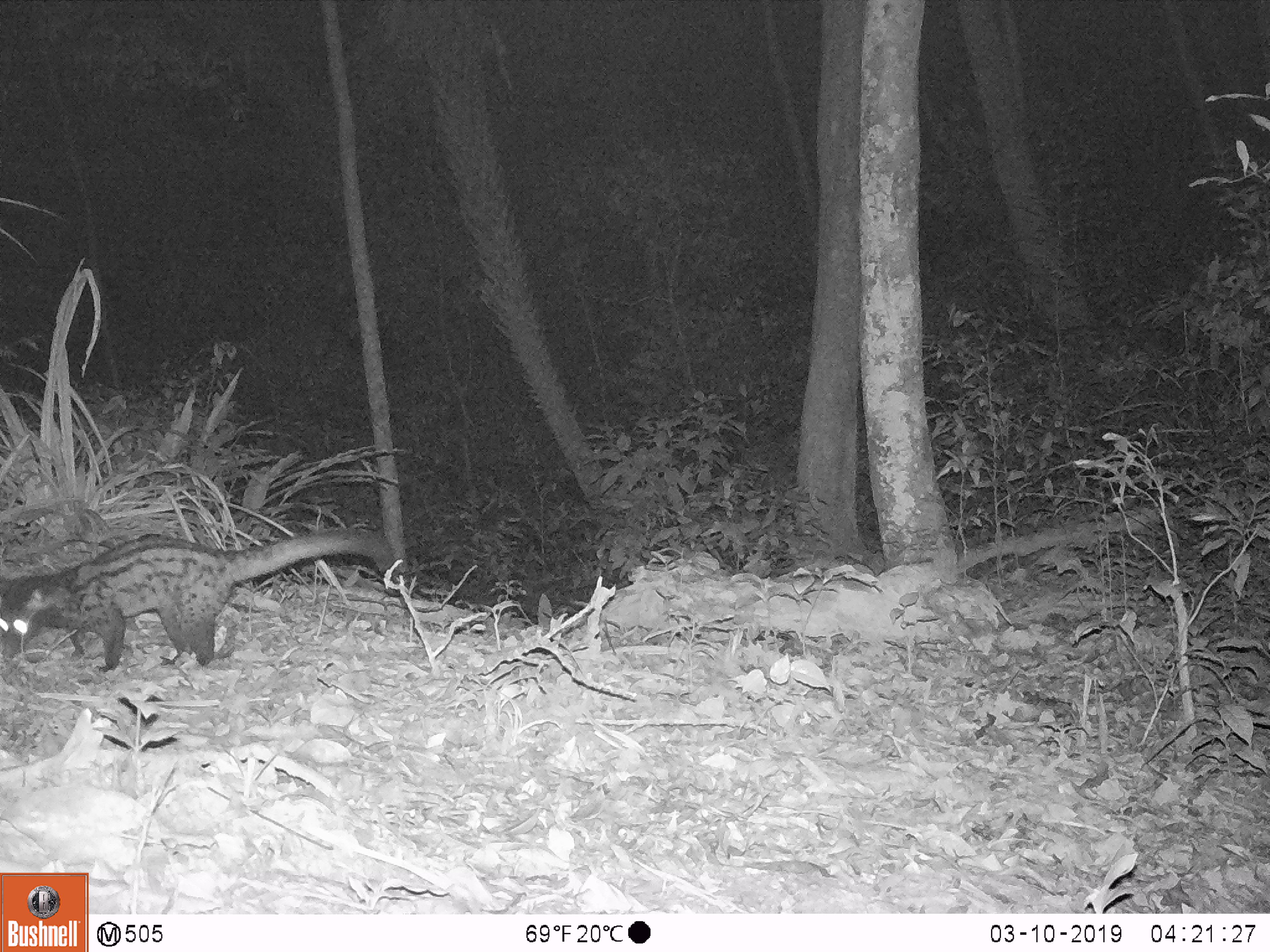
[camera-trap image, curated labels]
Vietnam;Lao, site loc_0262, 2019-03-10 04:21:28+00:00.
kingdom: Animalia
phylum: Chordata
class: Mammalia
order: Carnivora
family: Viverridae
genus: Paradoxurus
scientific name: Paradoxurus hermaphroditus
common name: common palm civet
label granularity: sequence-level